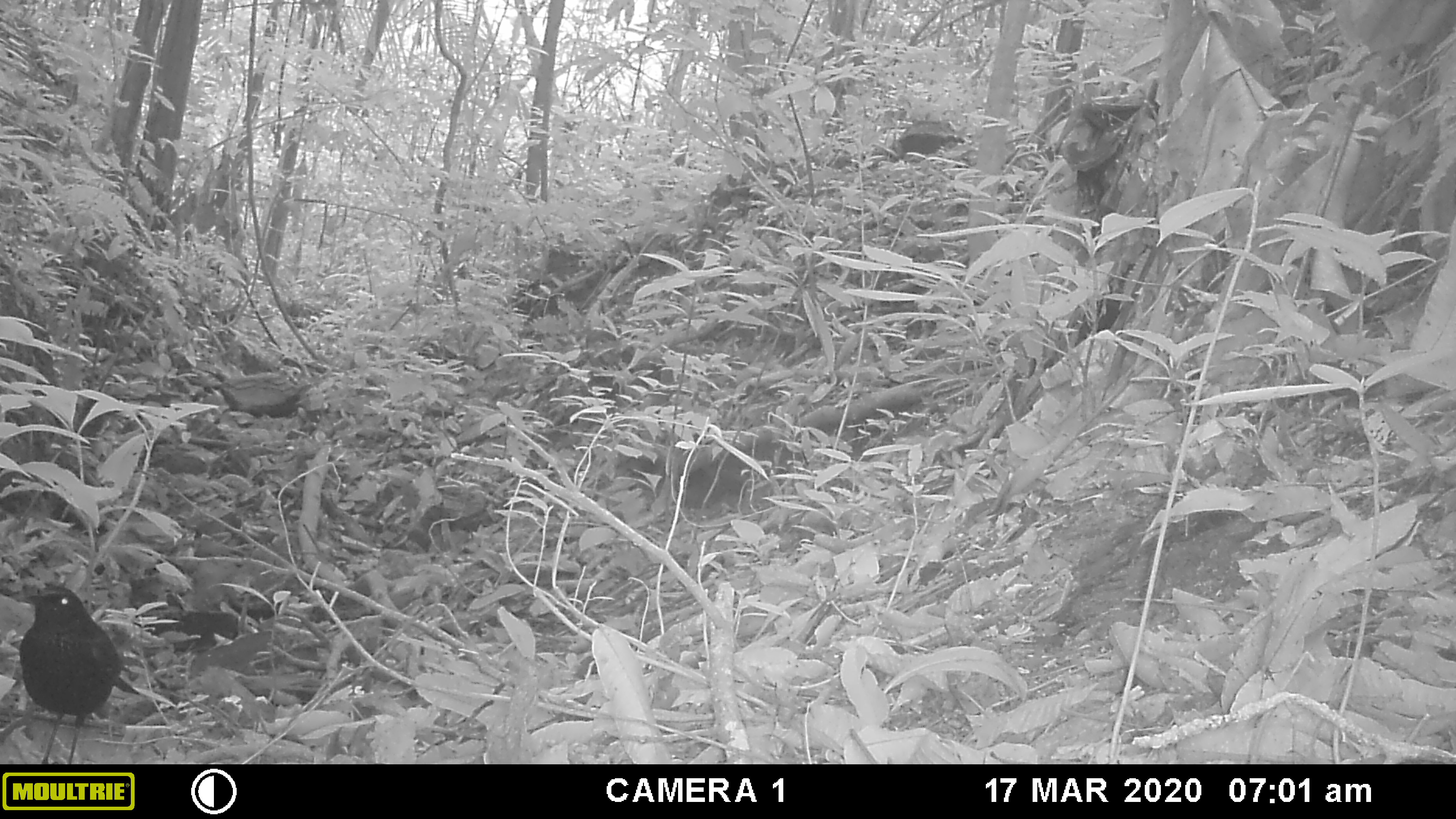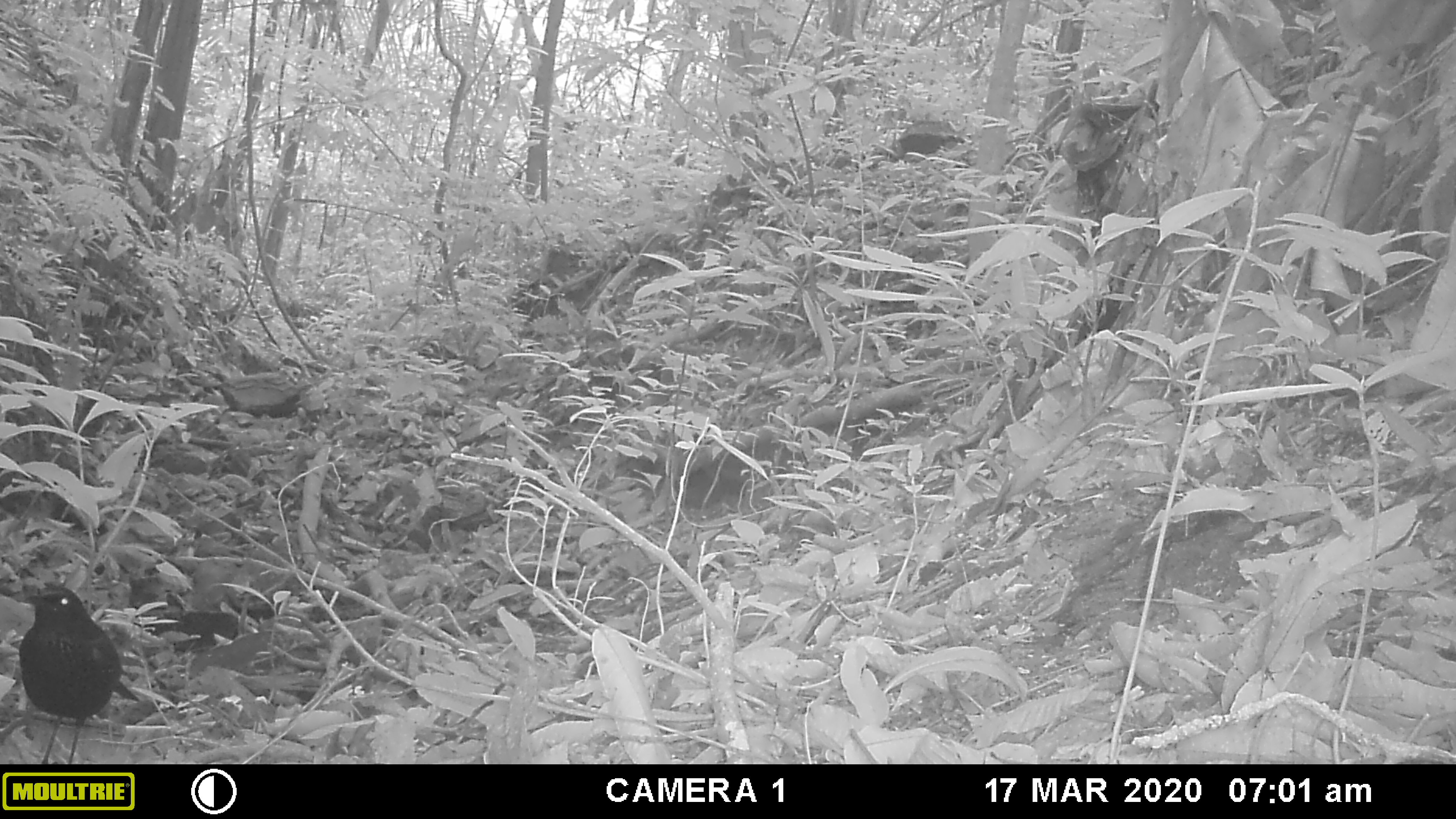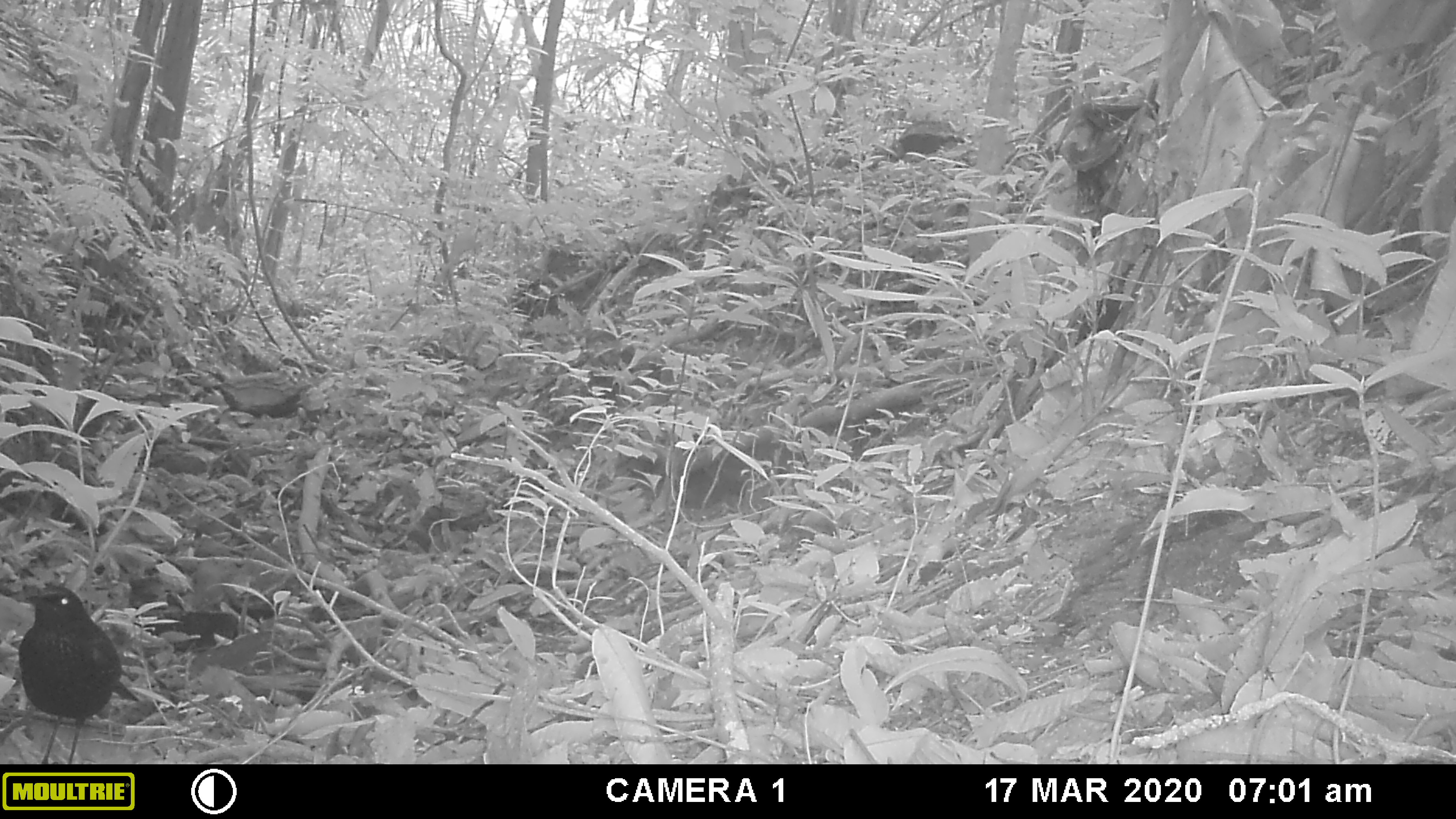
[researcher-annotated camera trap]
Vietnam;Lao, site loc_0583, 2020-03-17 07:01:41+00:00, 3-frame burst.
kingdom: Animalia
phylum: Chordata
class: Aves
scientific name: Aves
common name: bird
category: unidentified bird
Unidentified bird (bird) (Aves). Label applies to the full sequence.